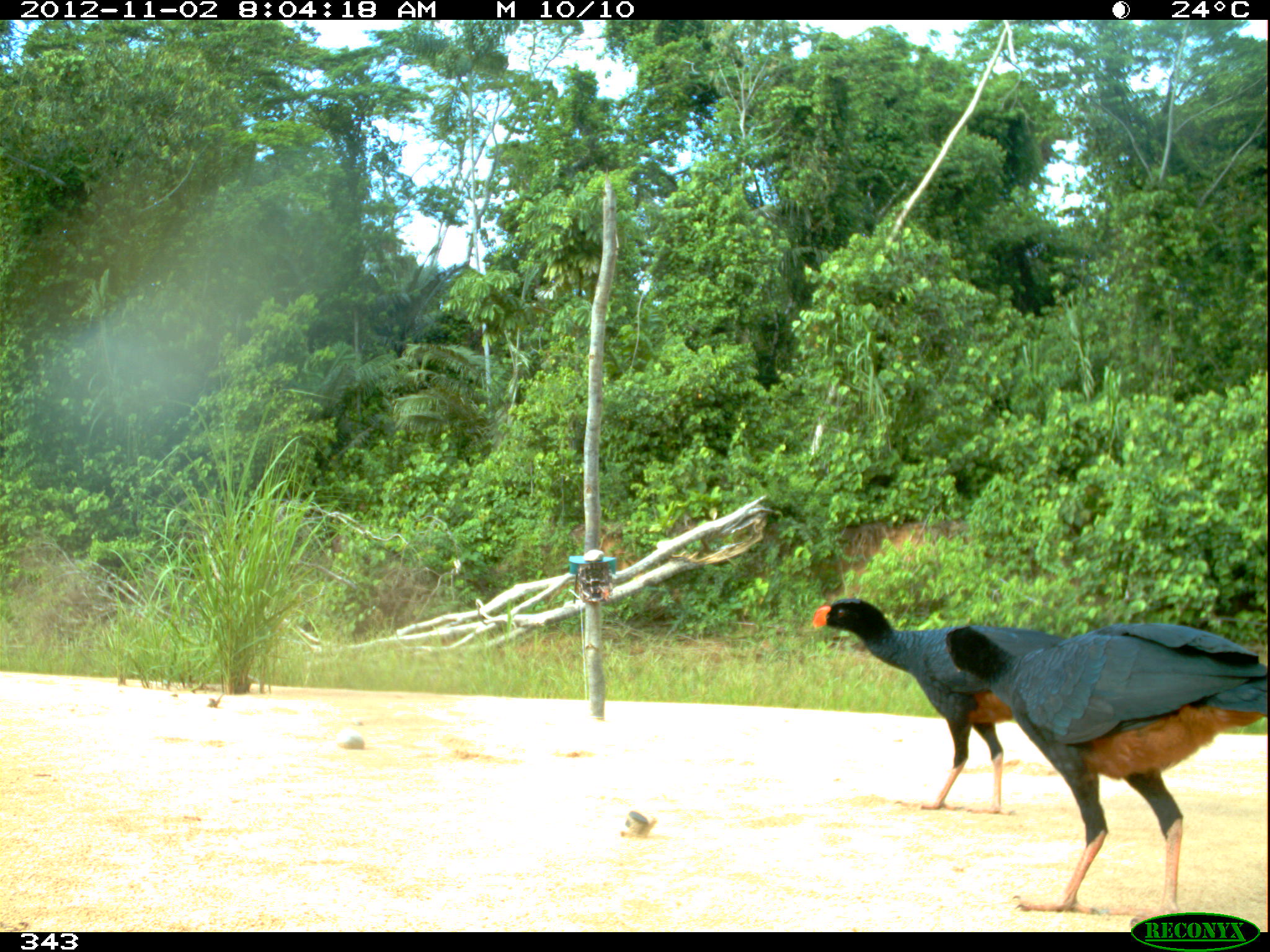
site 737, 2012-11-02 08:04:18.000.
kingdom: Animalia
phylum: Chordata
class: Aves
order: Galliformes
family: Cracidae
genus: Mitu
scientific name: Mitu tuberosum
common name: razor-billed curassow